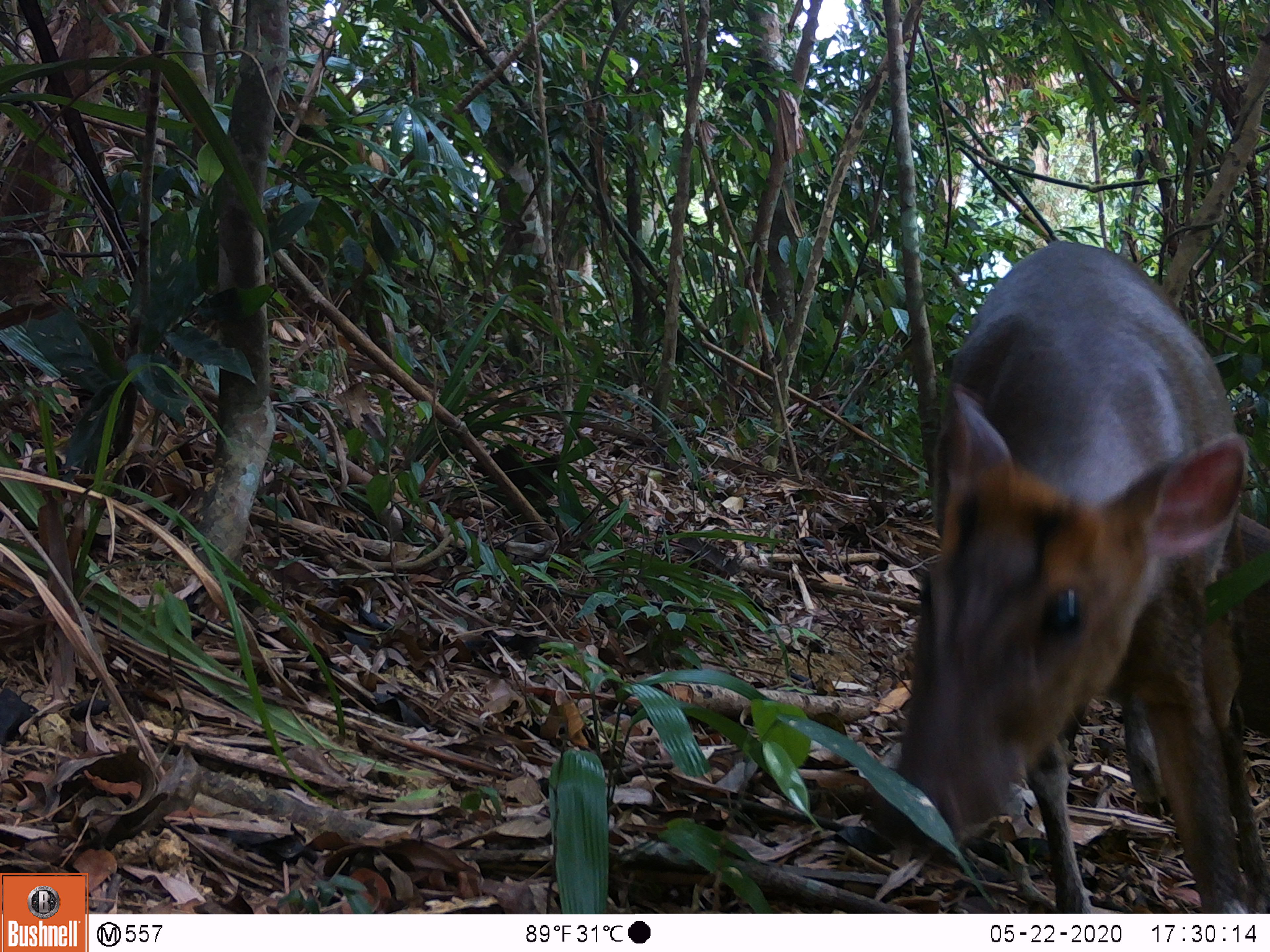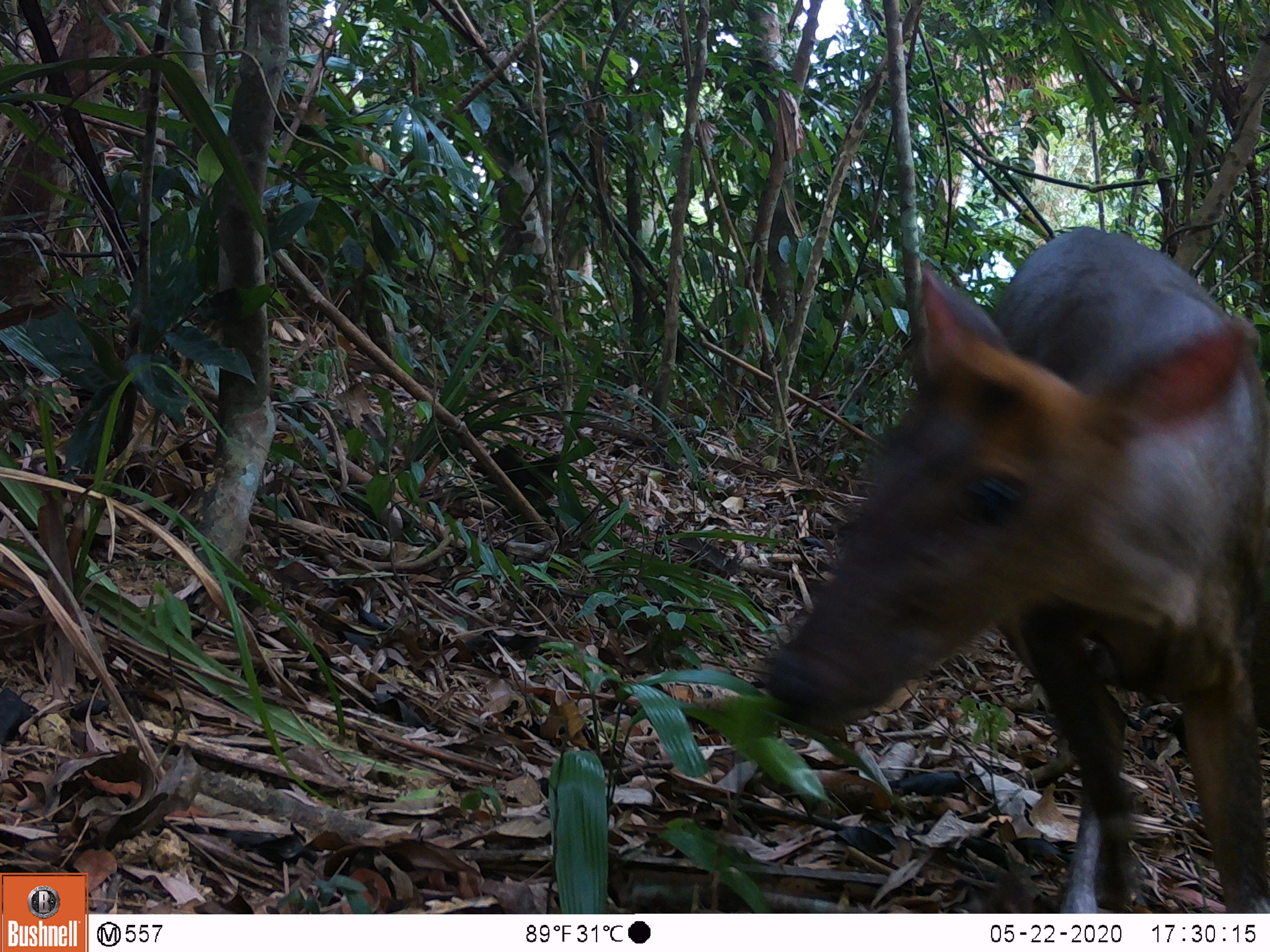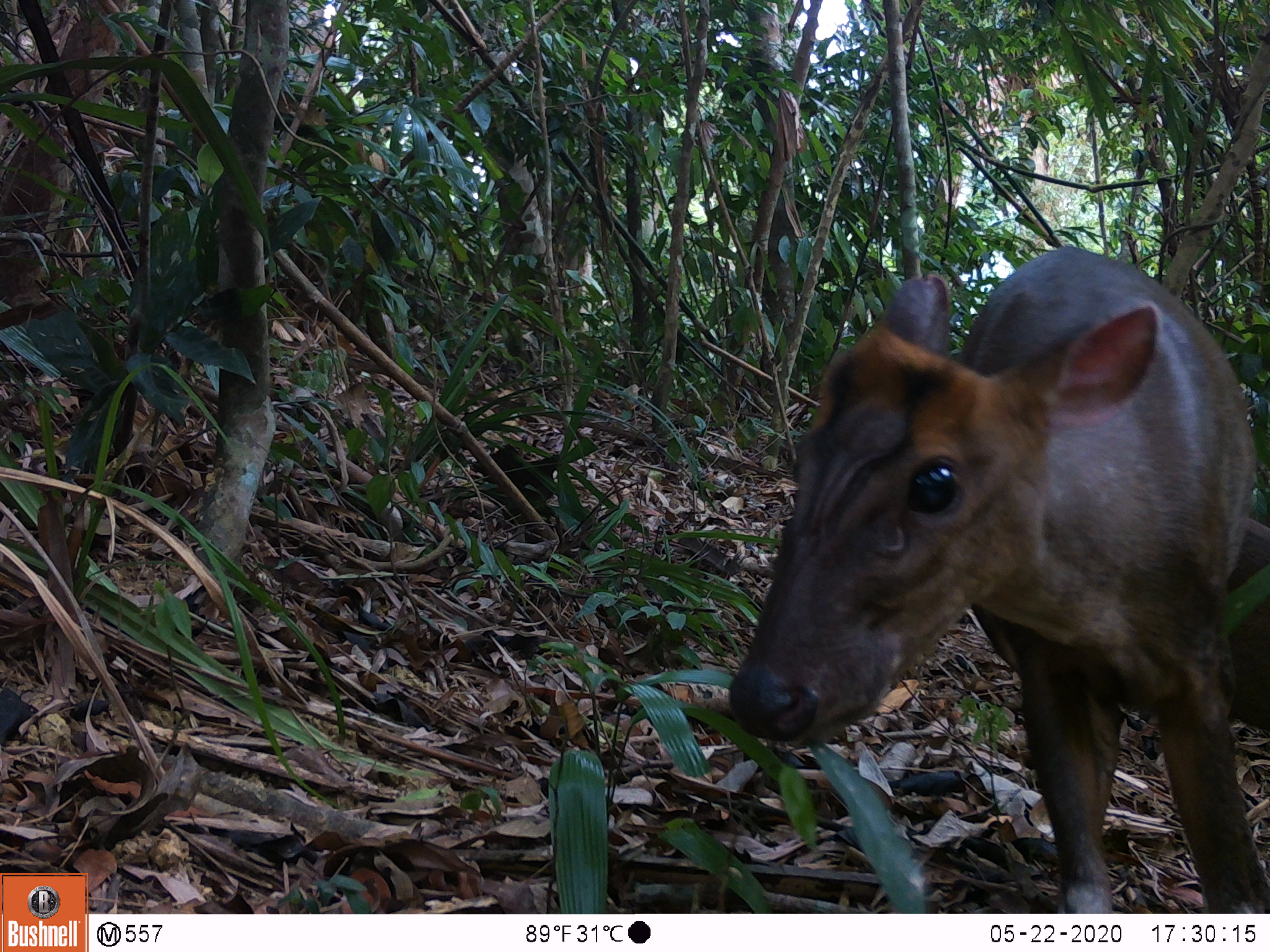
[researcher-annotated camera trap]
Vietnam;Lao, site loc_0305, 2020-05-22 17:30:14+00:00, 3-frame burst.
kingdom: Animalia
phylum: Chordata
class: Mammalia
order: Artiodactyla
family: Cervidae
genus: Muntiacus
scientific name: Muntiacus rooseveltorum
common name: roosevelt's muntjac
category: roosevelts muntjac group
Roosevelts muntjac group (roosevelt's muntjac) (Muntiacus rooseveltorum). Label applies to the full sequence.